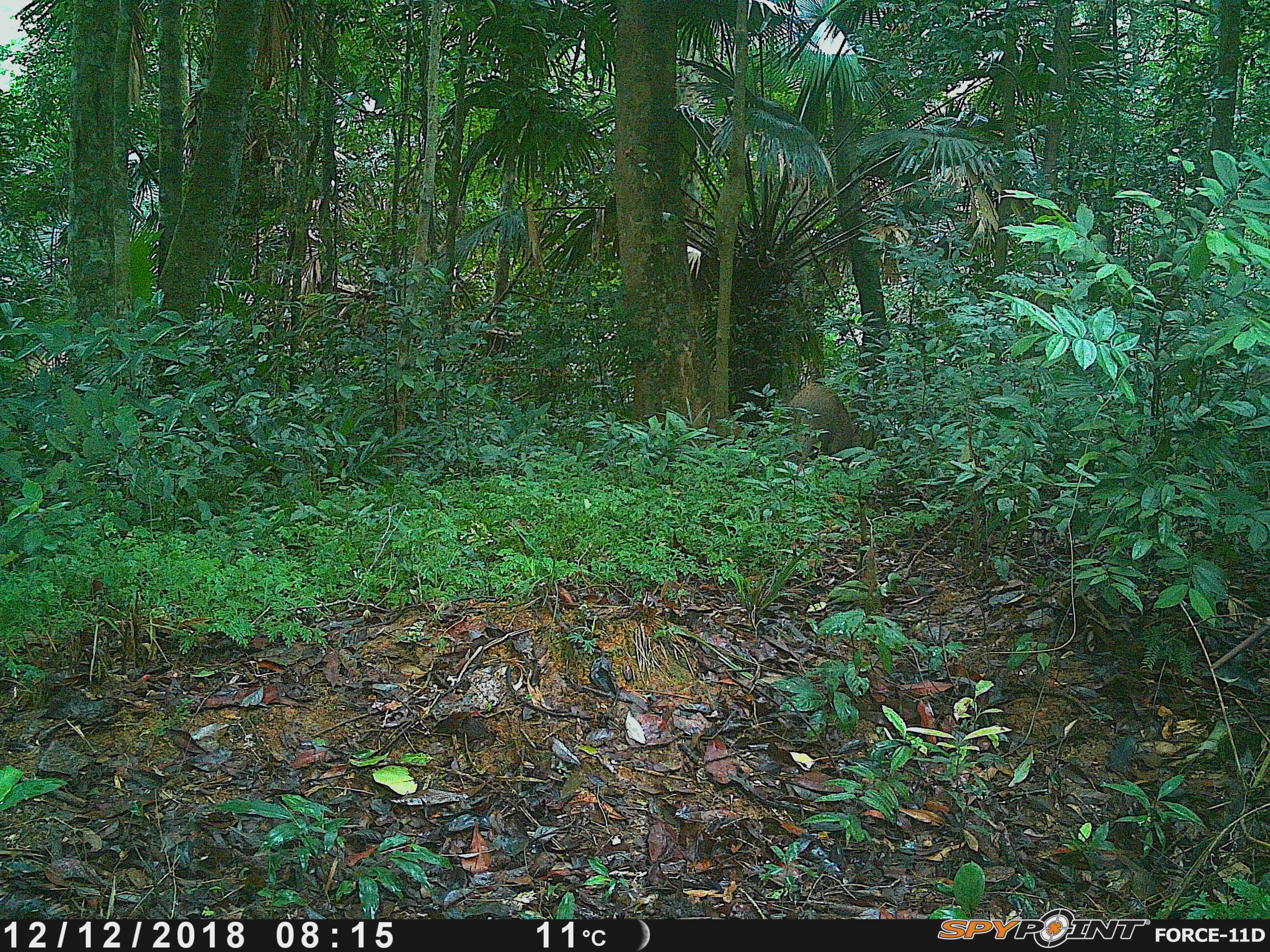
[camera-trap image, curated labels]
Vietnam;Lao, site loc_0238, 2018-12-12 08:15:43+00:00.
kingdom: Animalia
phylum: Chordata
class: Mammalia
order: Artiodactyla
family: Suidae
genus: Sus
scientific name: Sus scrofa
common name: eurasian wild pig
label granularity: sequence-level